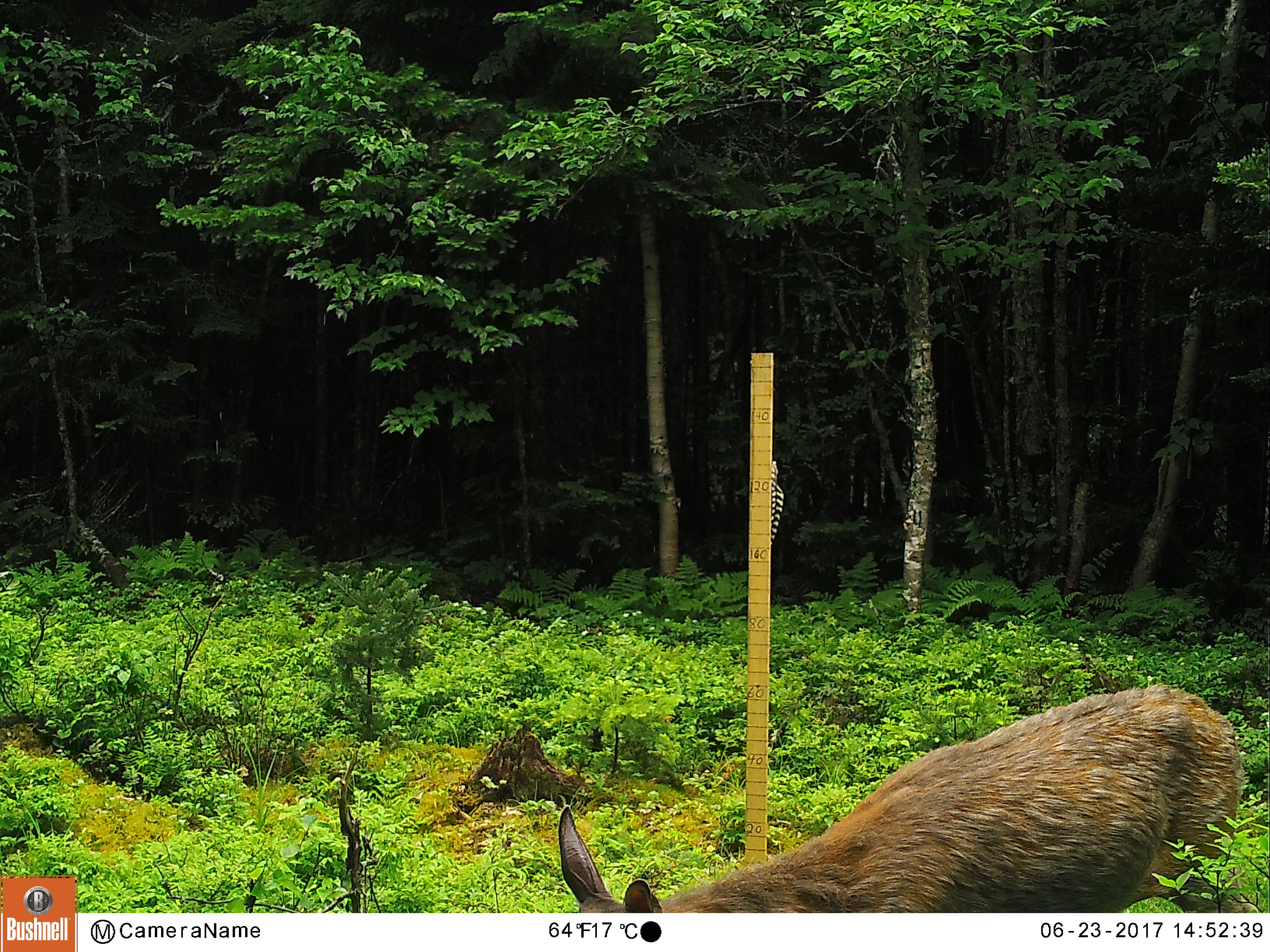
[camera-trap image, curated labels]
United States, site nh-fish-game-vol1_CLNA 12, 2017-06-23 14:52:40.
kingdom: Animalia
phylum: Chordata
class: Mammalia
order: Artiodactyla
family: Cervidae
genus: Odocoileus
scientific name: Odocoileus virginianus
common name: white-tailed deer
White-tailed deer (Odocoileus virginianus).